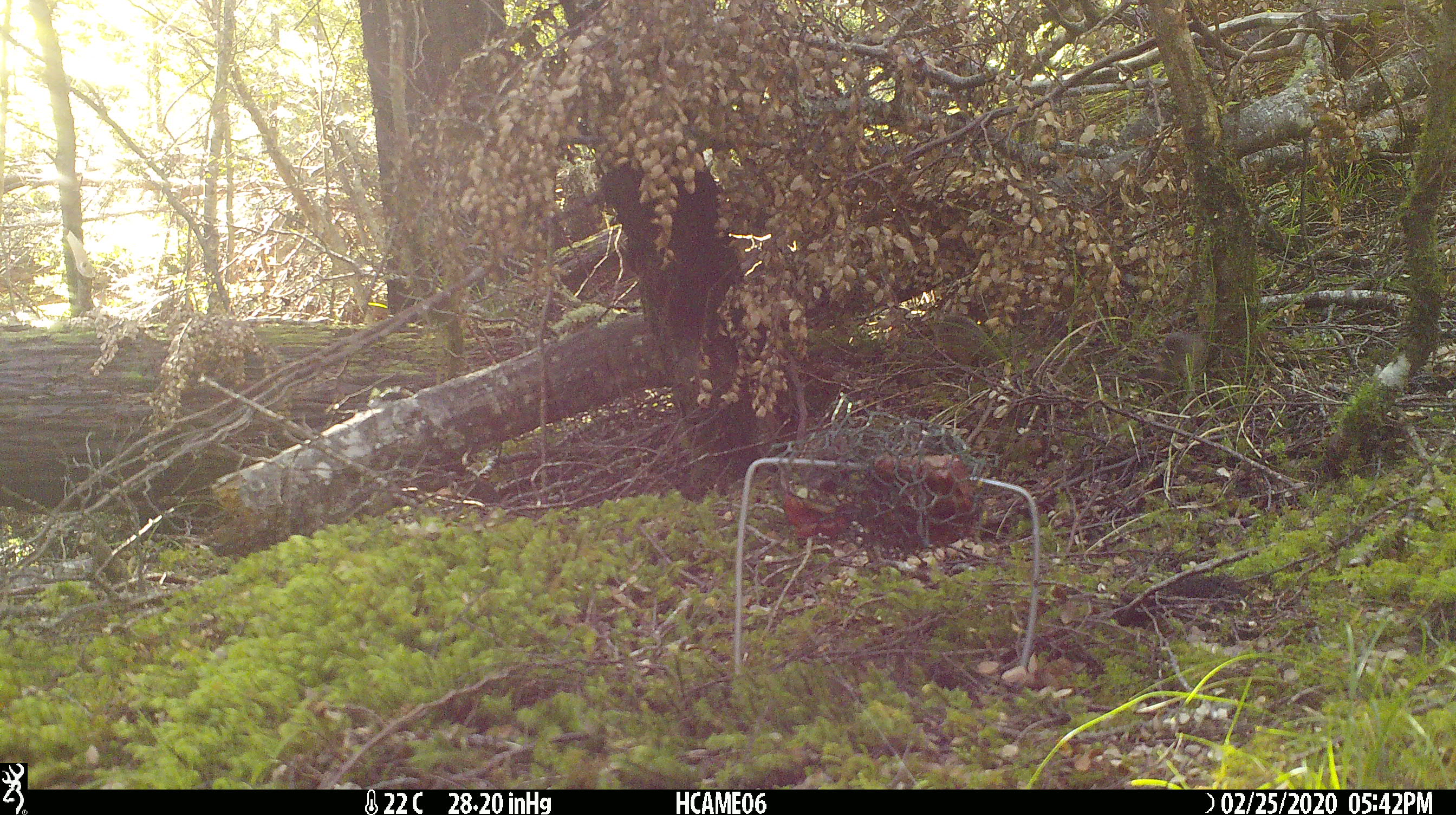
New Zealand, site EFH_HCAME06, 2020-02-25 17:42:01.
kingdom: Animalia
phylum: Chordata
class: Mammalia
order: Rodentia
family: Muridae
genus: Mus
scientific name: Mus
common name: mouse